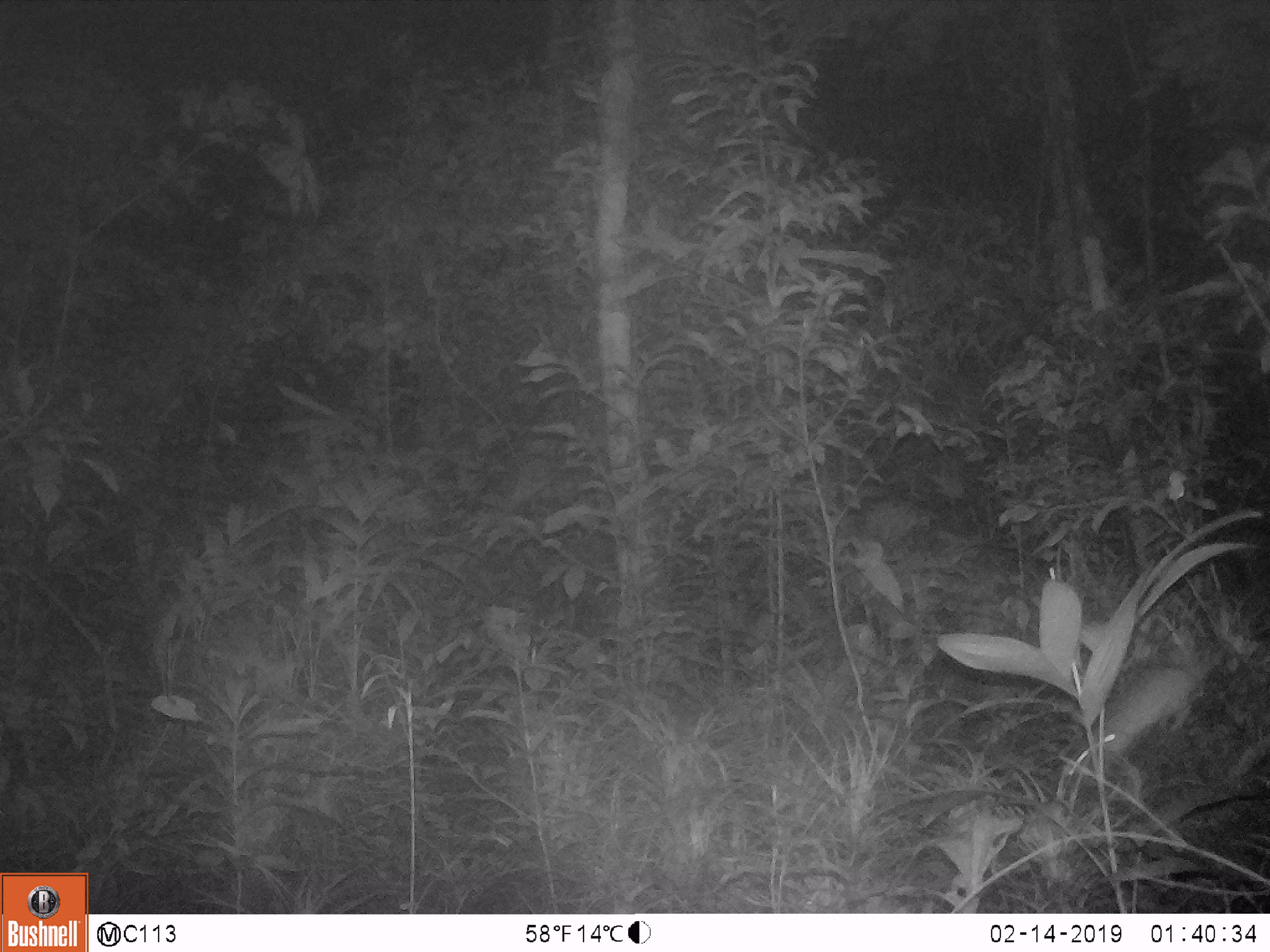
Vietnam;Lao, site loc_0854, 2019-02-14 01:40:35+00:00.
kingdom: Animalia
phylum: Chordata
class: Mammalia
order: Rodentia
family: Muridae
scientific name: Muridae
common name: old-world mice and rats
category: unidentified murid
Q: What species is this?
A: Unidentified murid (old-world mice and rats) (Muridae).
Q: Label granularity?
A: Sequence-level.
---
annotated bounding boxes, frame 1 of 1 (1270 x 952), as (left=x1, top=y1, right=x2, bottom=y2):
unidentified murid: (left=1065, top=644, right=1226, bottom=780)